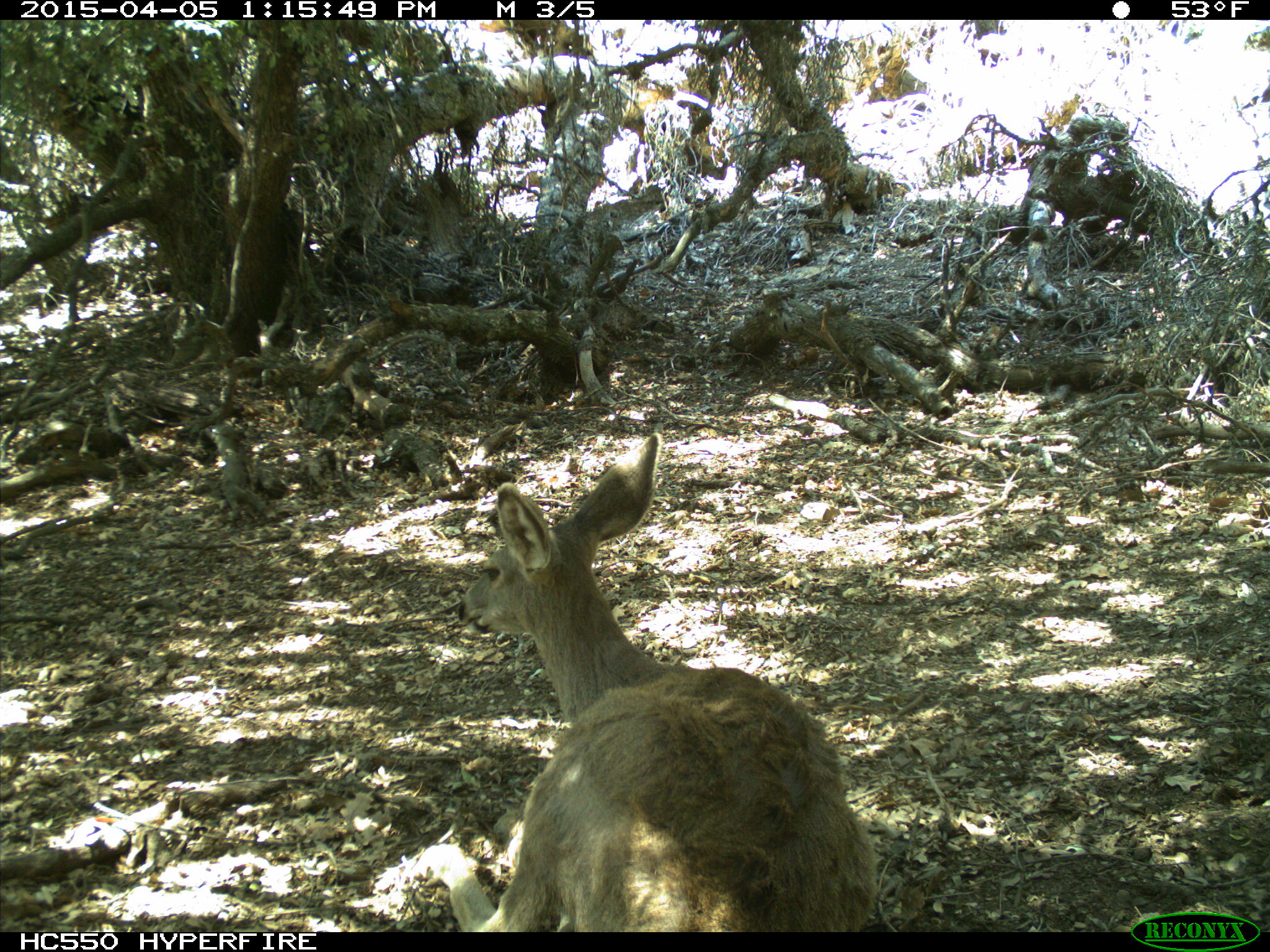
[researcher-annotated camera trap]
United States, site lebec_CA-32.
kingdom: Animalia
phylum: Chordata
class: Mammalia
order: Artiodactyla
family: Cervidae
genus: Odocoileus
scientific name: Odocoileus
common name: deer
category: unidentified deer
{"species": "unidentified deer (deer) (Odocoileus)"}